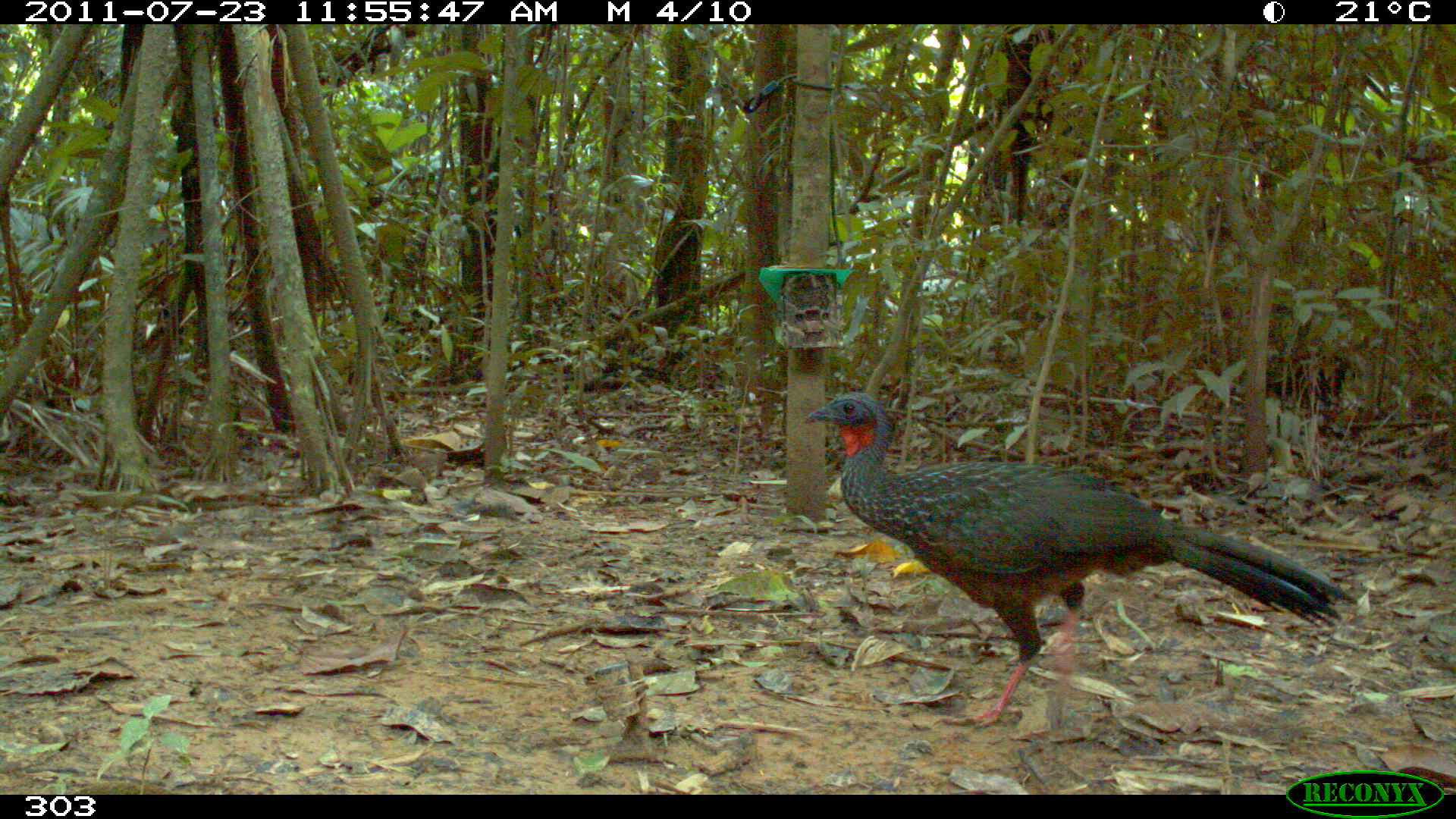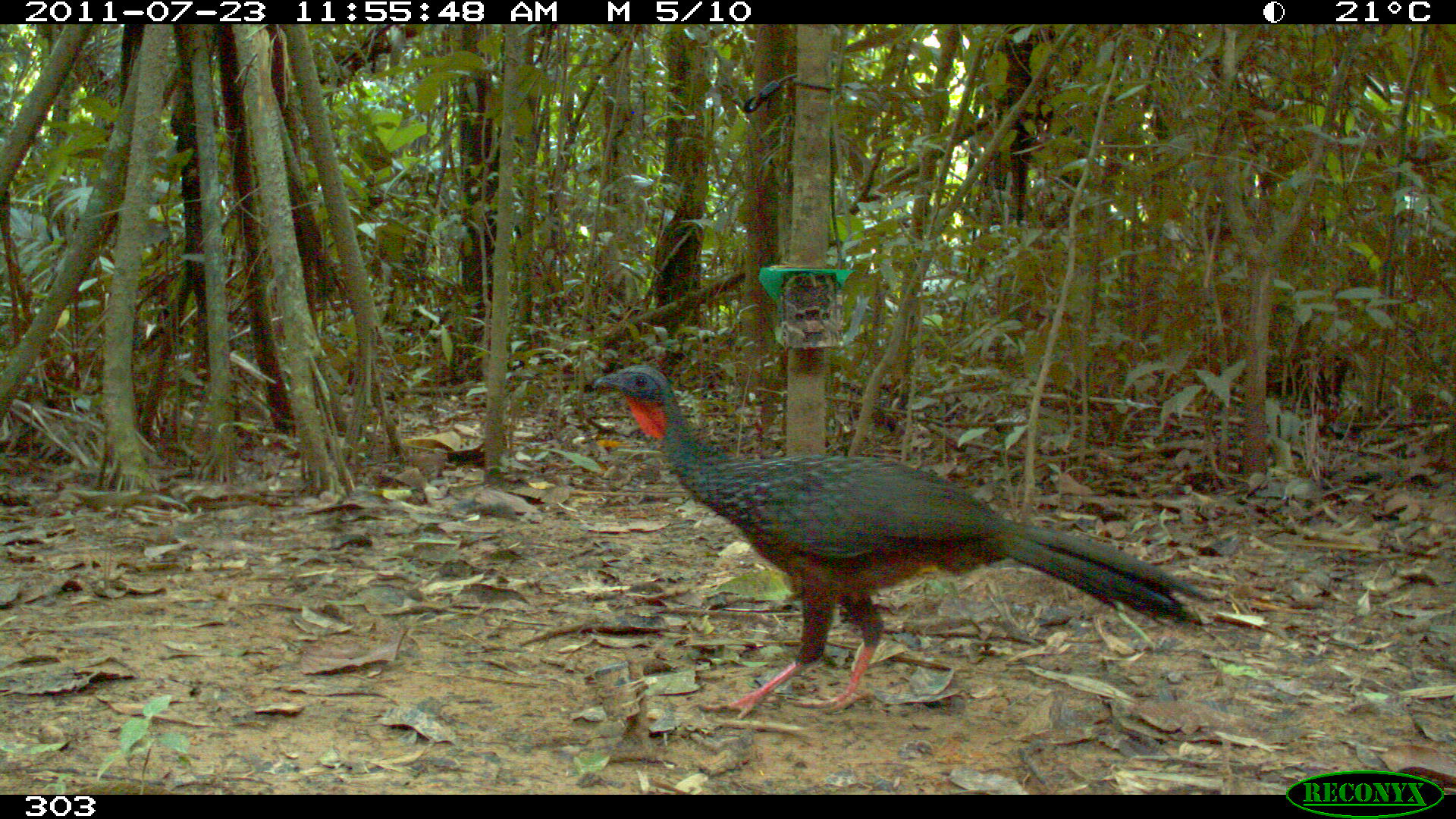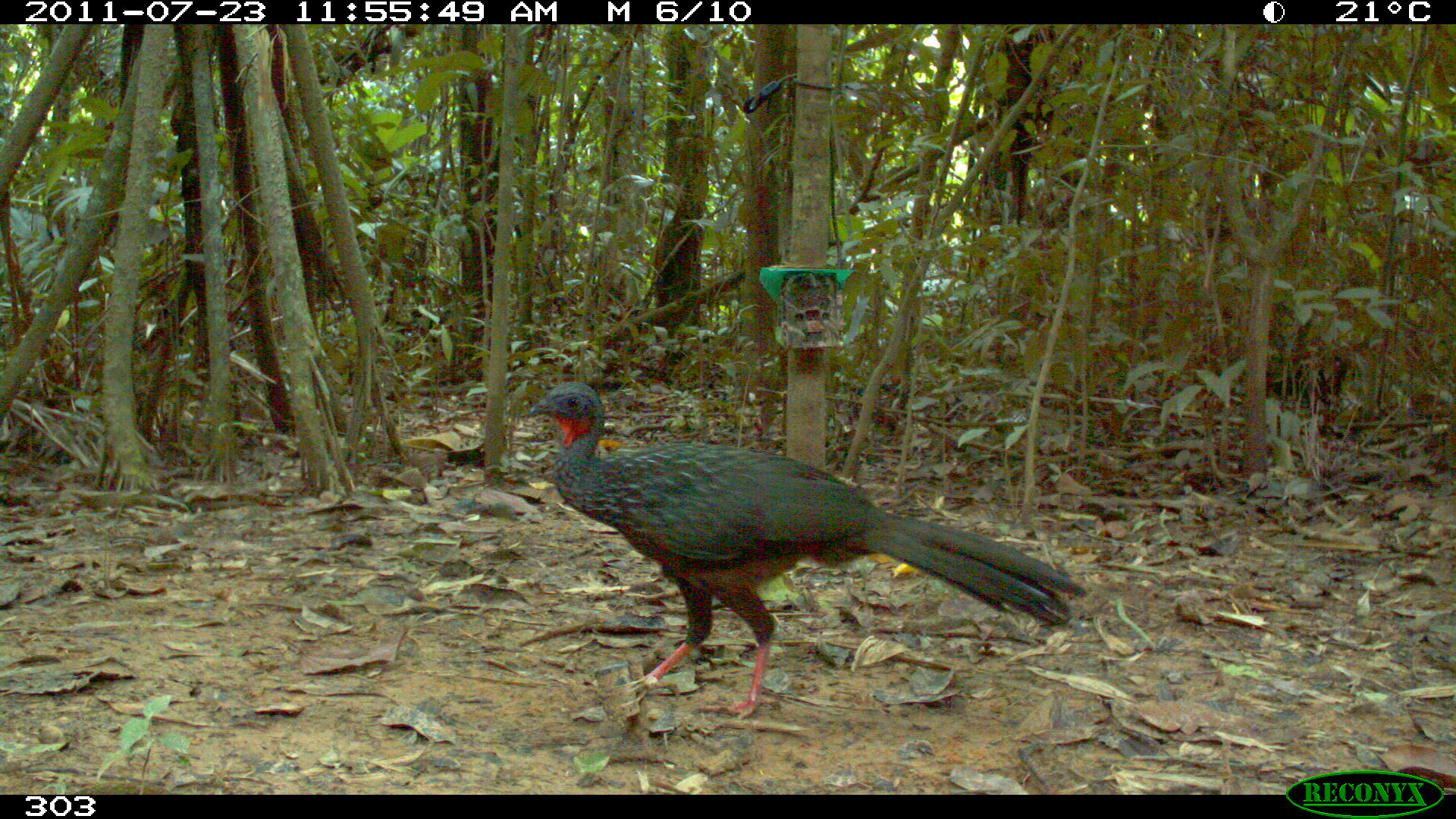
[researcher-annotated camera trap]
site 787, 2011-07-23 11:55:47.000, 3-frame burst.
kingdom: Animalia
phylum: Chordata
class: Aves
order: Galliformes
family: Cracidae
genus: Penelope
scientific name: Penelope jacquacu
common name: spix's guan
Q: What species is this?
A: Penelope jacquacu (spix's guan).